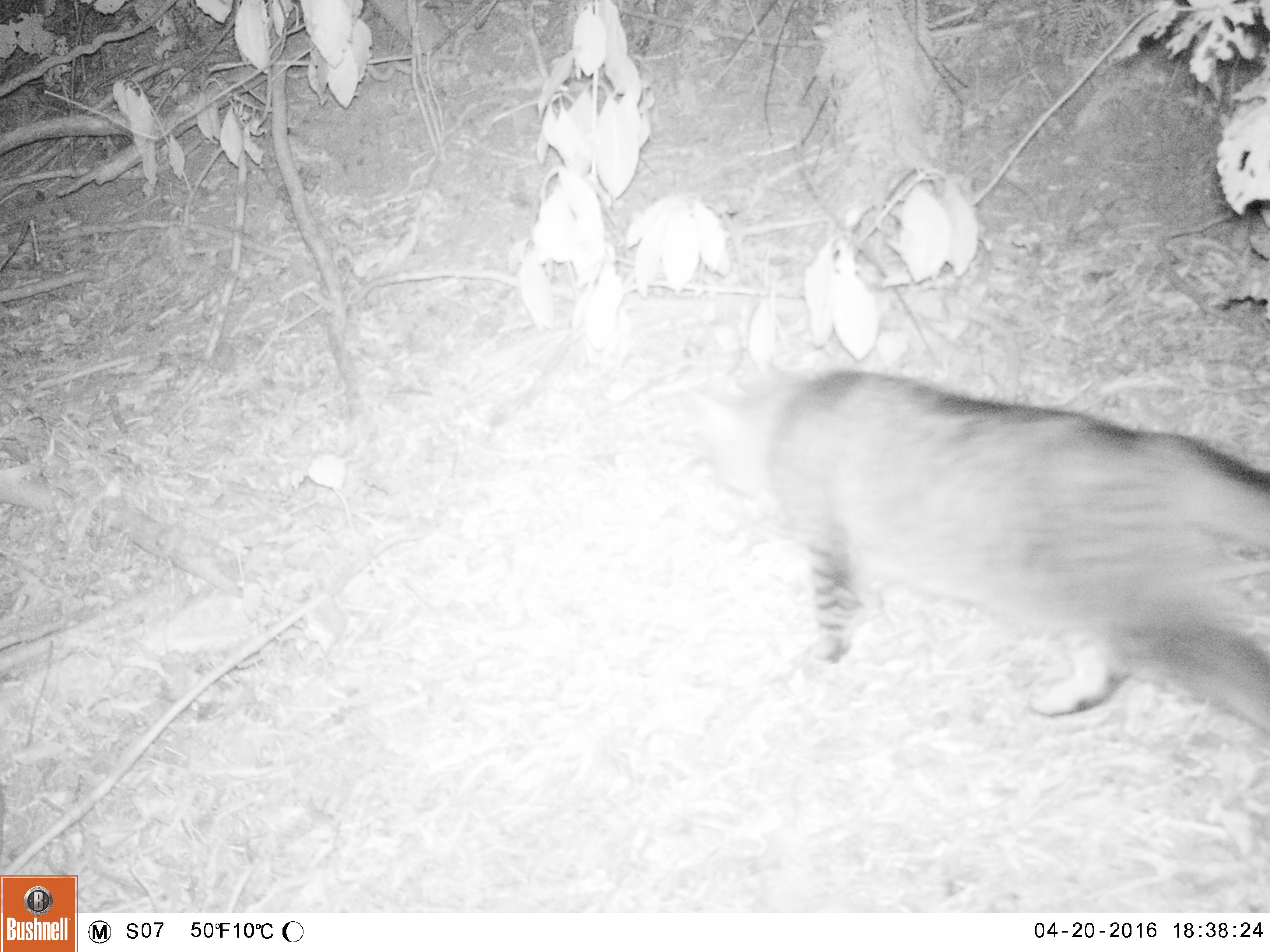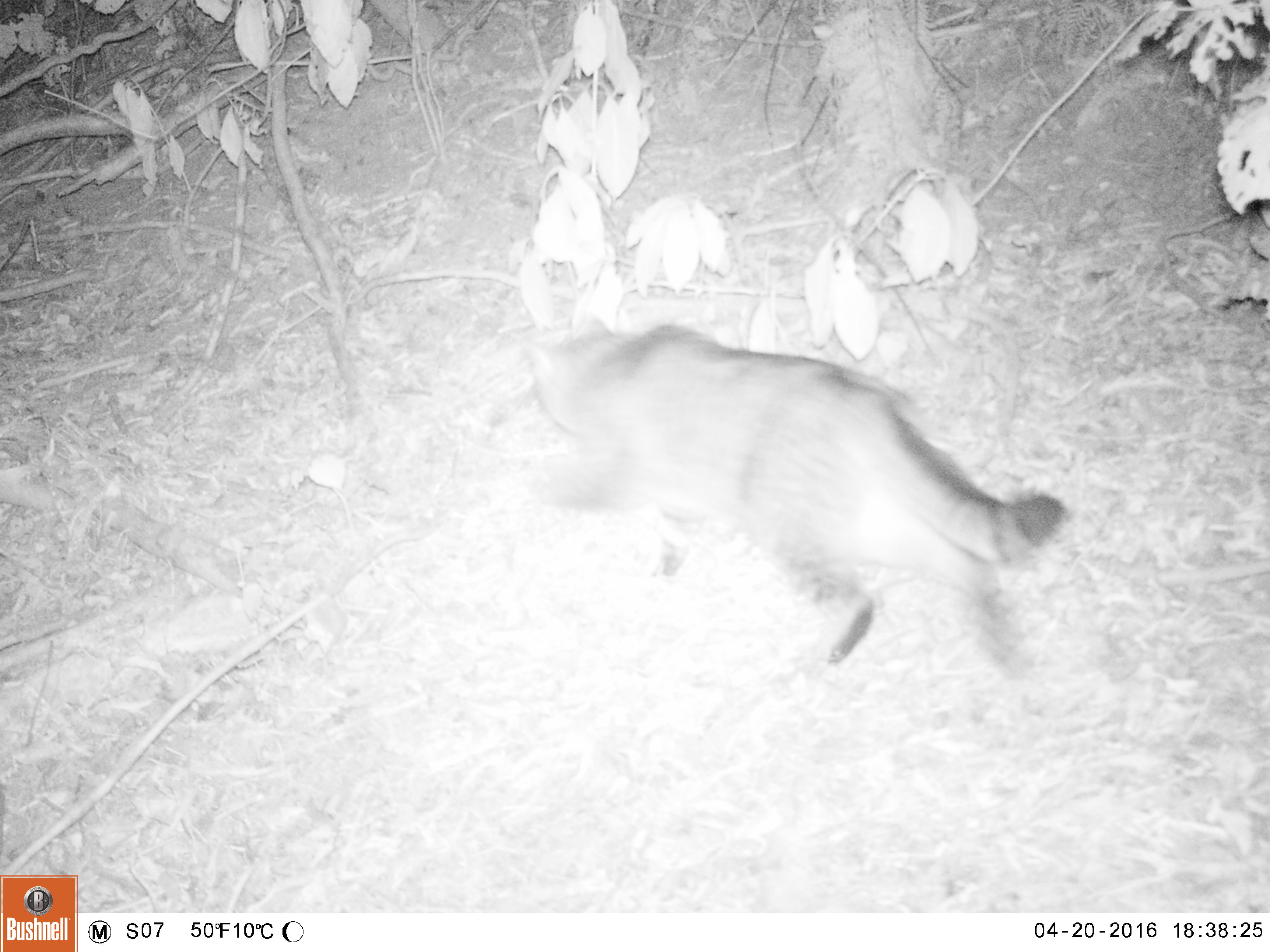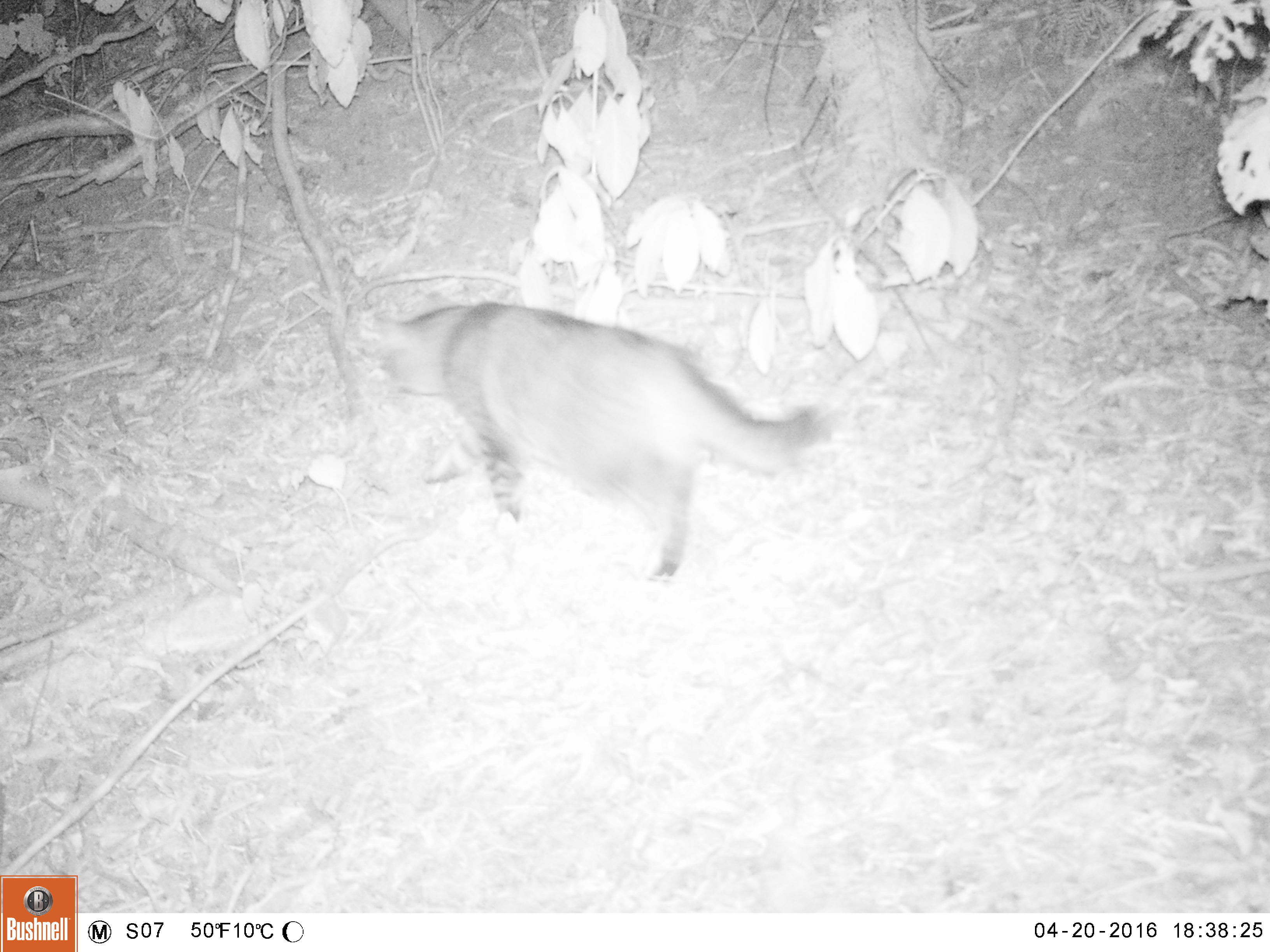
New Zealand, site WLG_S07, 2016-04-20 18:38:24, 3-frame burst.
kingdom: Animalia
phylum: Chordata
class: Mammalia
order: Carnivora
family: Felidae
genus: Felis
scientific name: Felis catus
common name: domestic cat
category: cat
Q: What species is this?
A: Cat (domestic cat) (Felis catus).